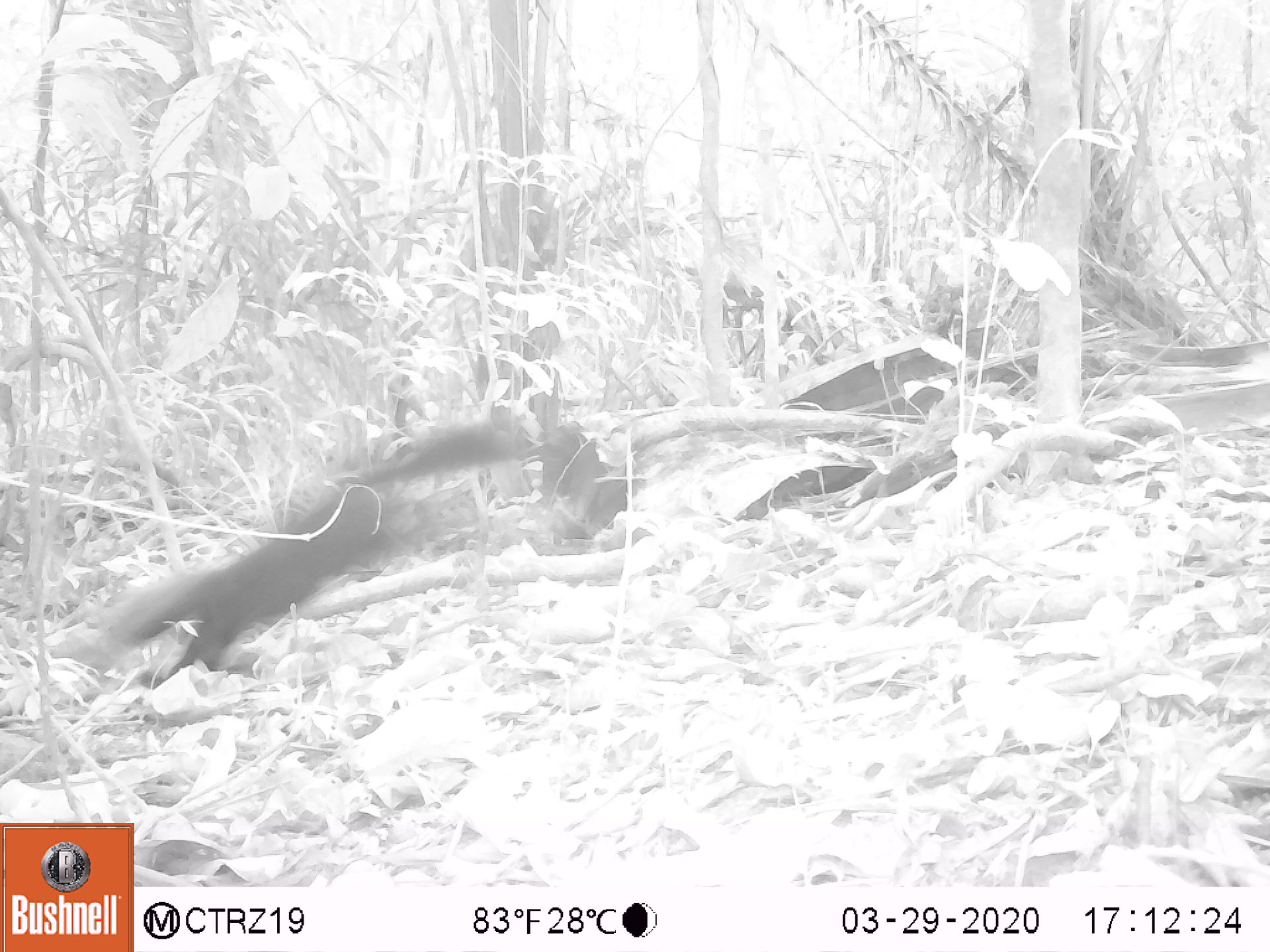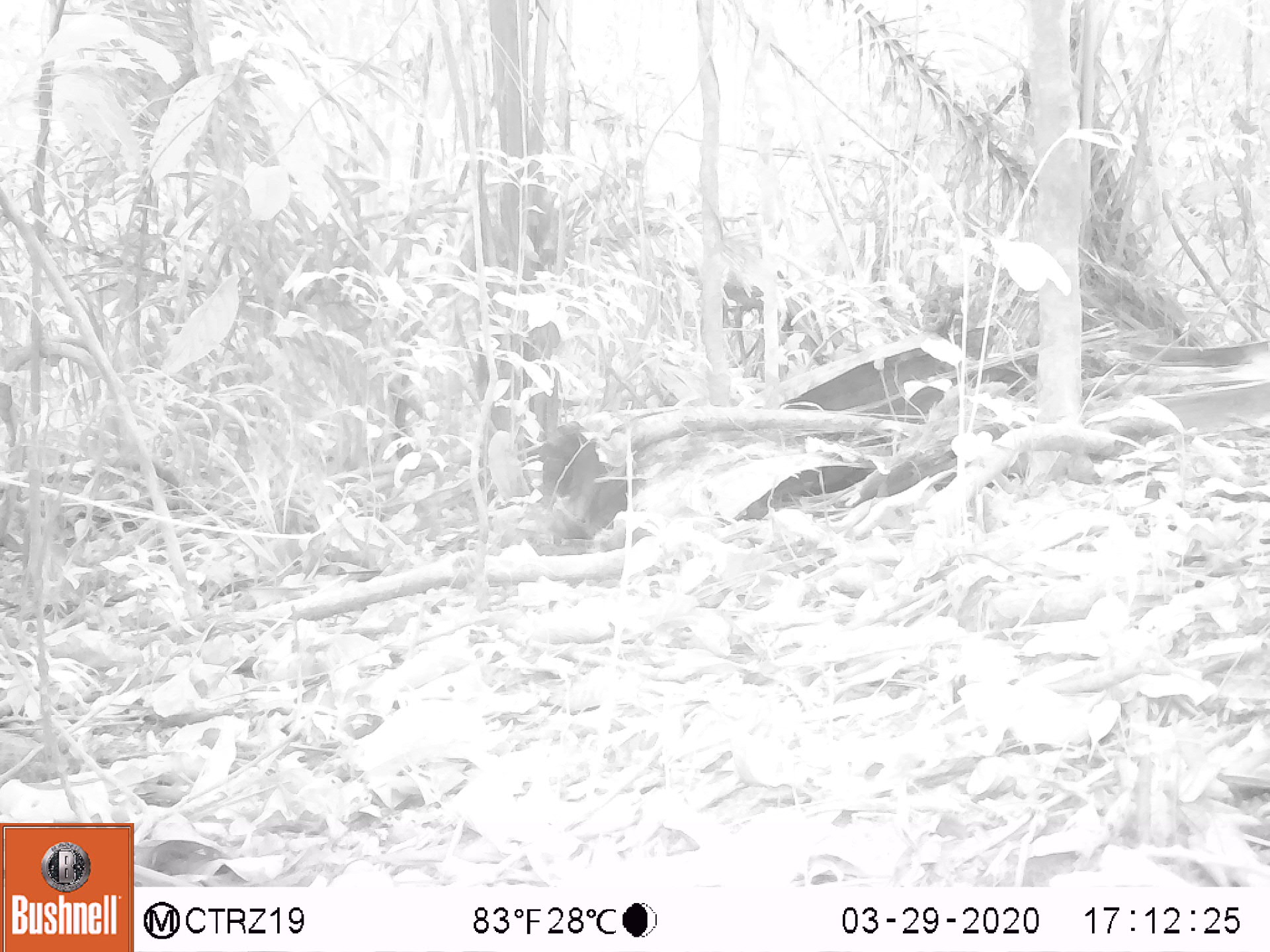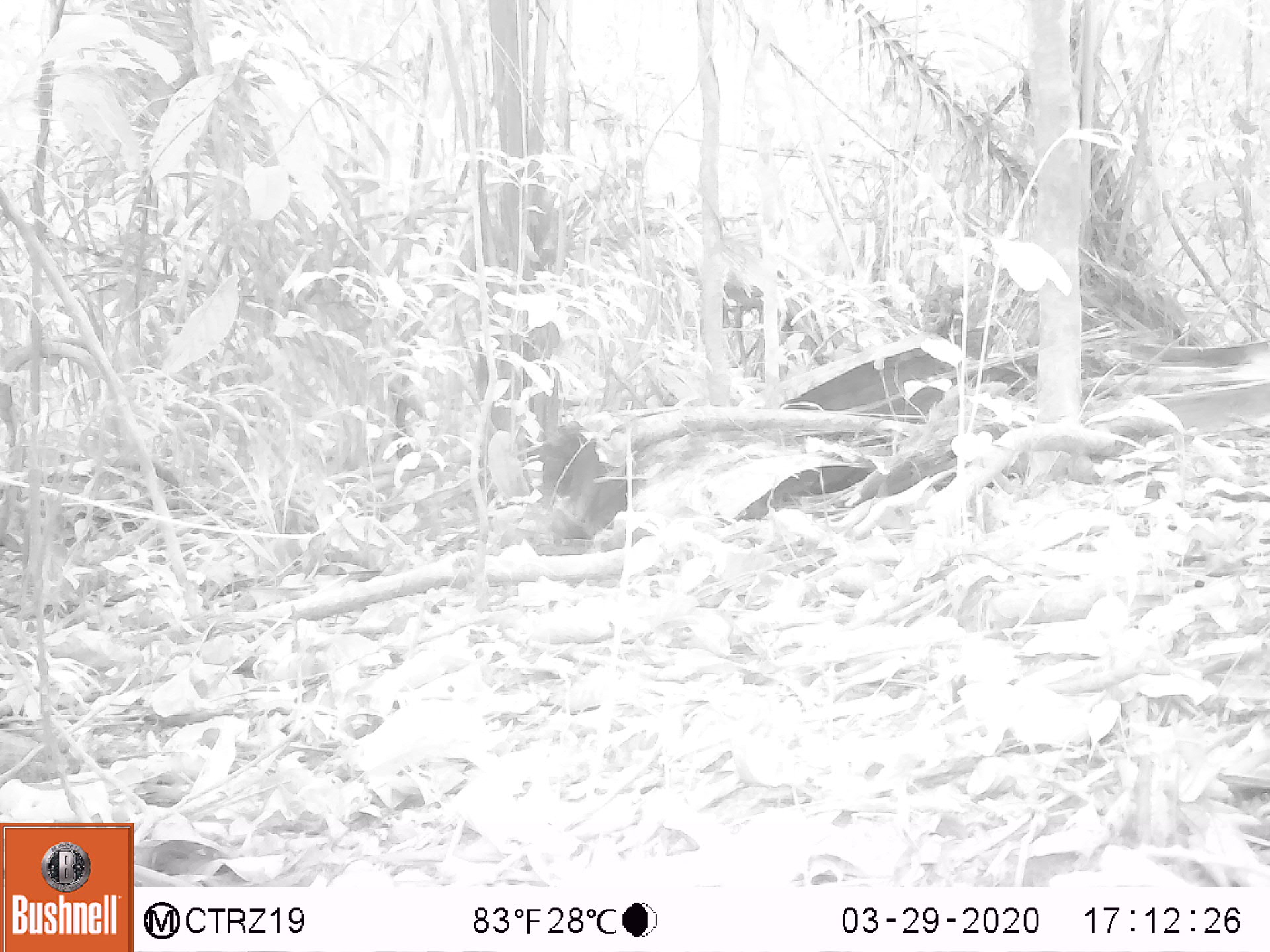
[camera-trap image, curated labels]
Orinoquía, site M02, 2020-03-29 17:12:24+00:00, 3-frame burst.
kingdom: Animalia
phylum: Chordata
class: Mammalia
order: Carnivora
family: Mustelidae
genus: Eira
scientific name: Eira barbara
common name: tayra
Tayra (Eira barbara).